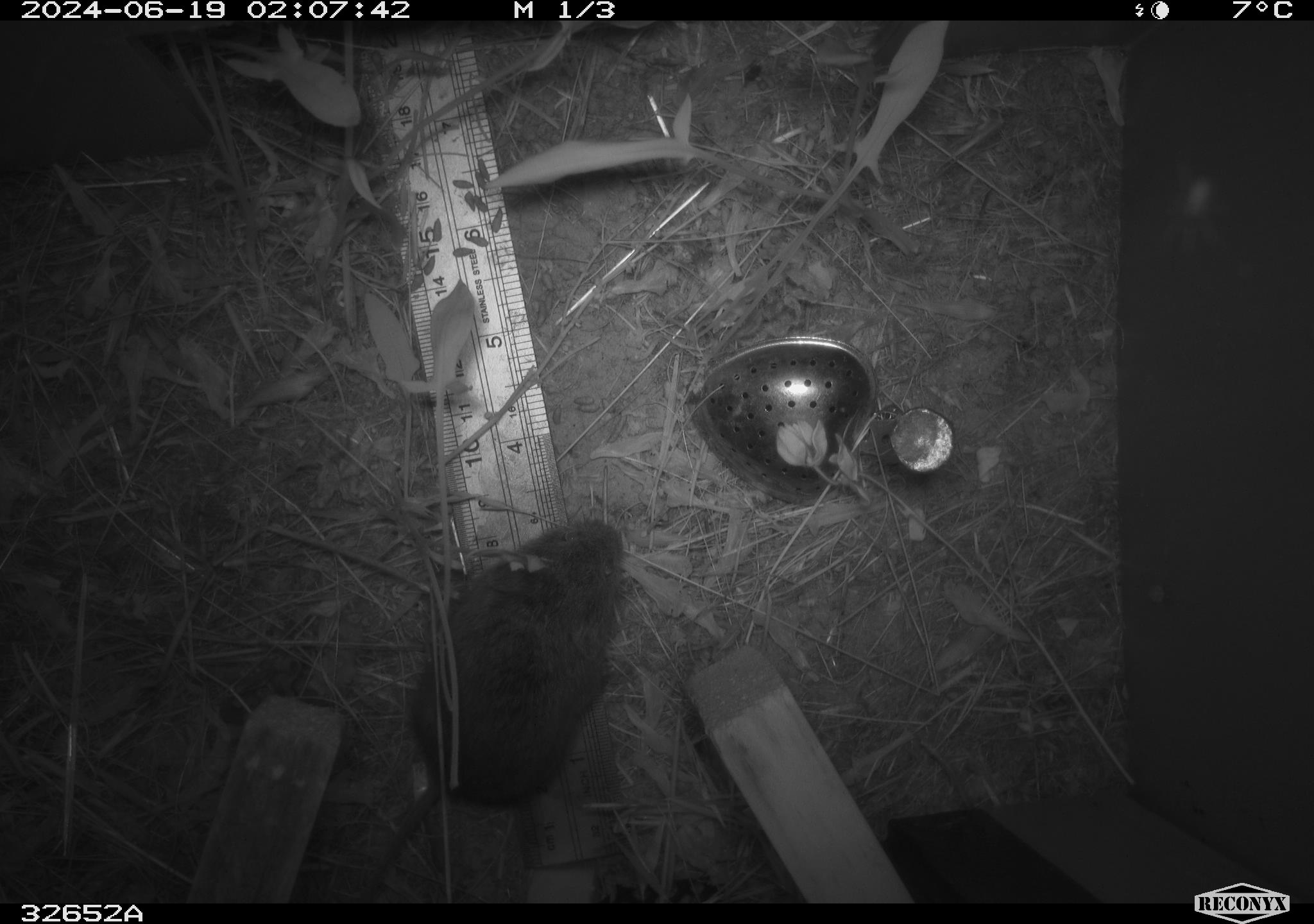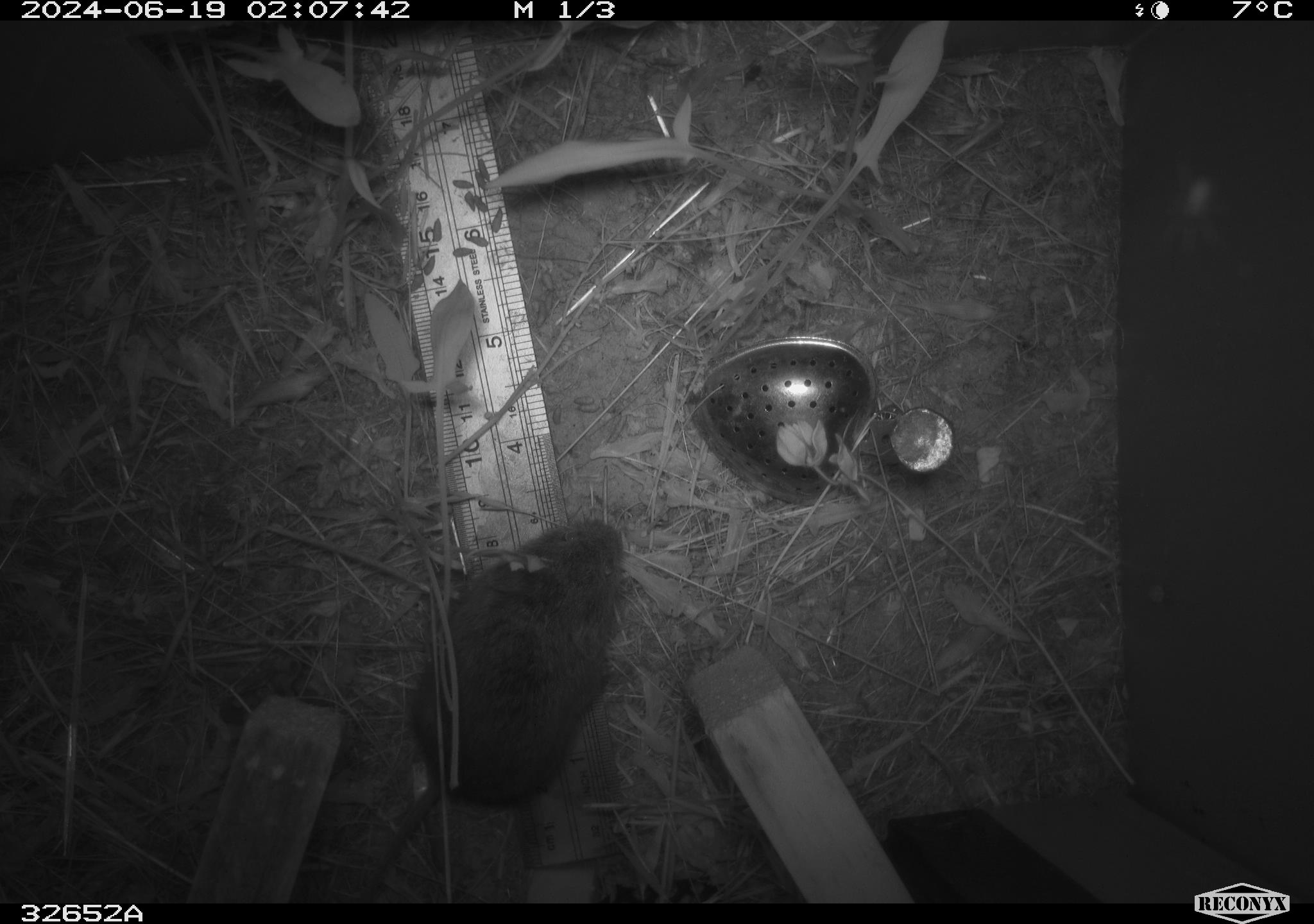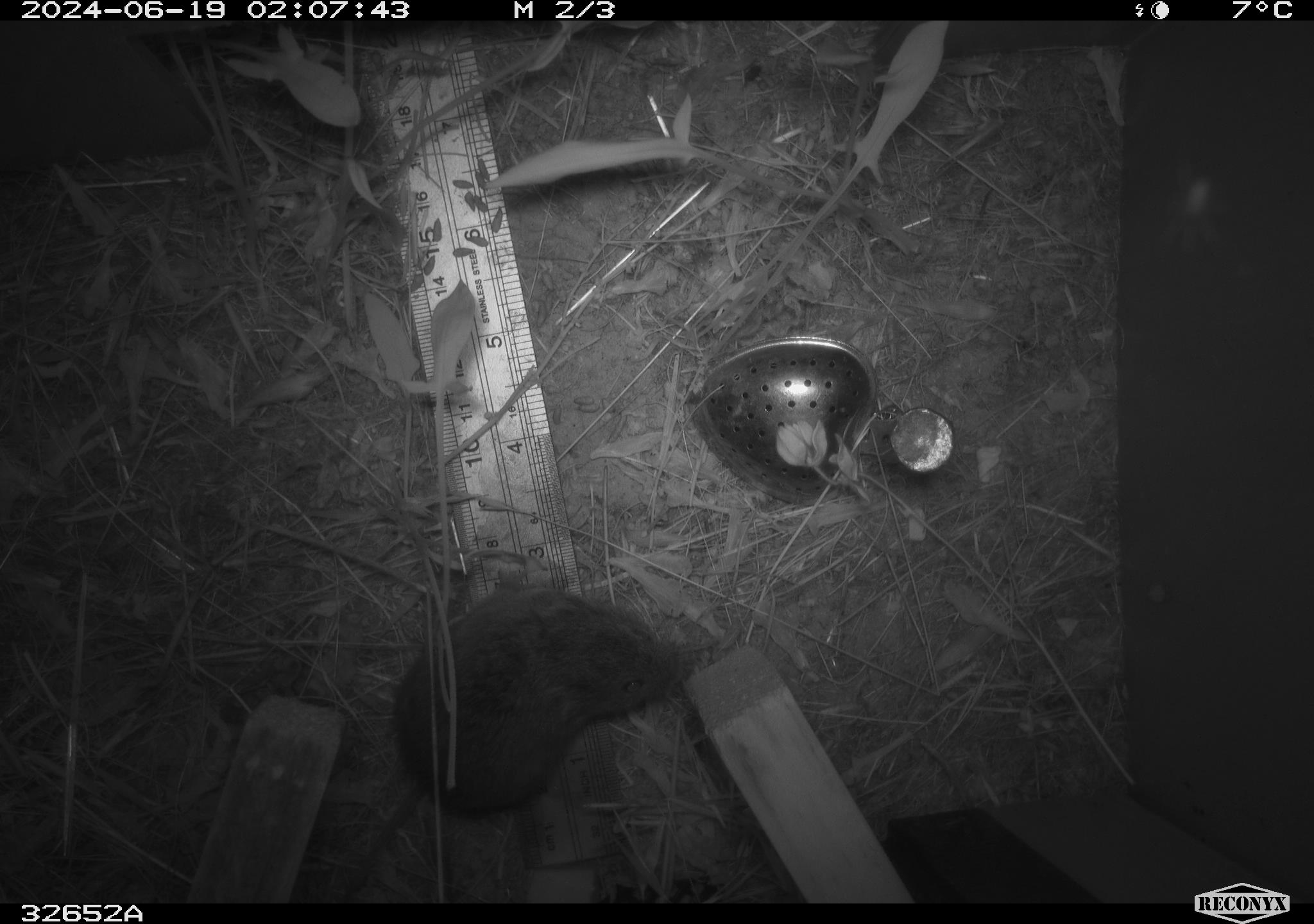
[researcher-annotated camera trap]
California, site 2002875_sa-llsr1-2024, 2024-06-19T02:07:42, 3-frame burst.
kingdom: Animalia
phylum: Chordata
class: Mammalia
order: Rodentia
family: Cricetidae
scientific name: Arvicolinae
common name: voles, lemmings, and muskrats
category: arvicolinae subfamily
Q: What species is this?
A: Arvicolinae subfamily (voles, lemmings, and muskrats) (Arvicolinae).